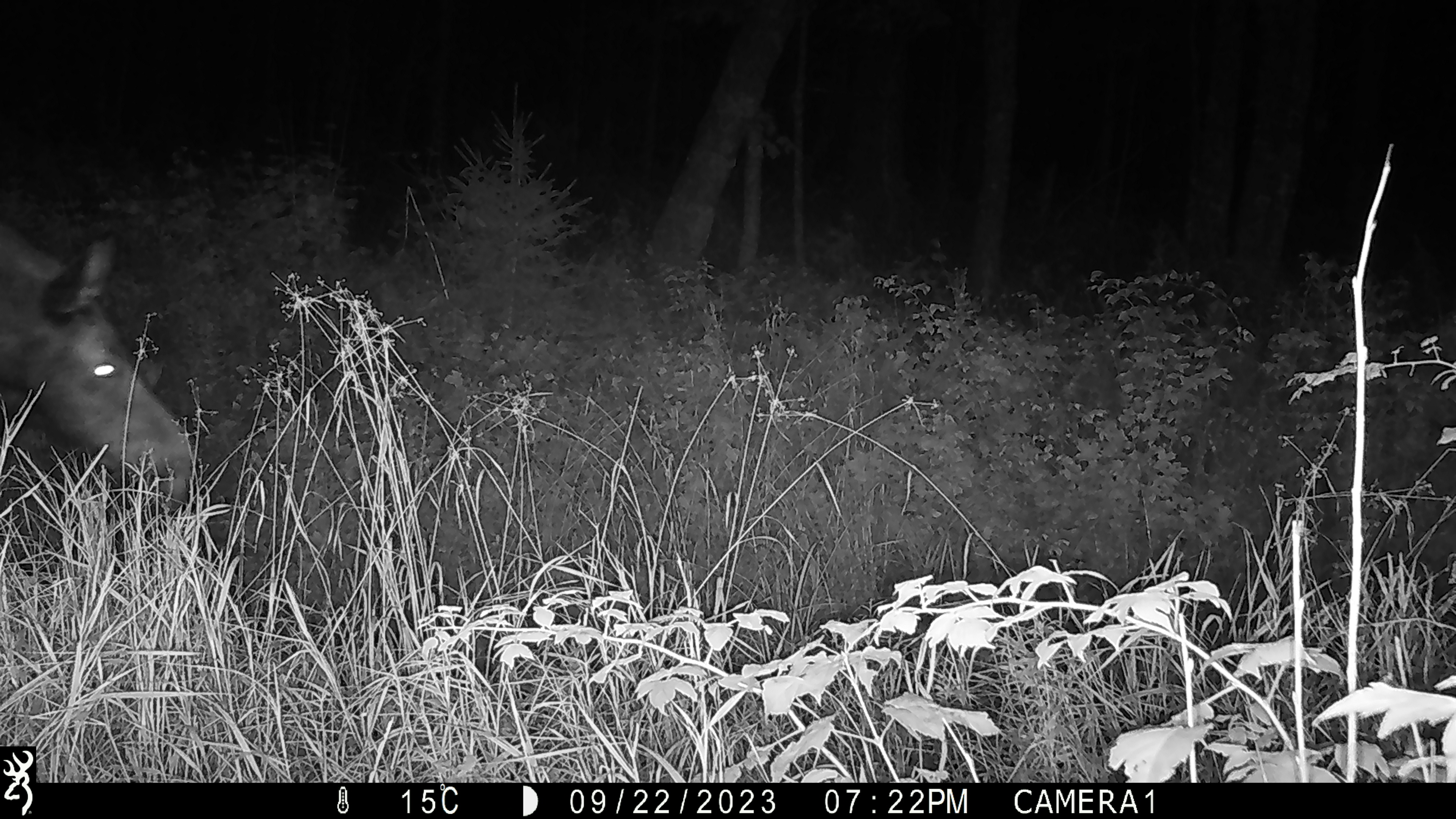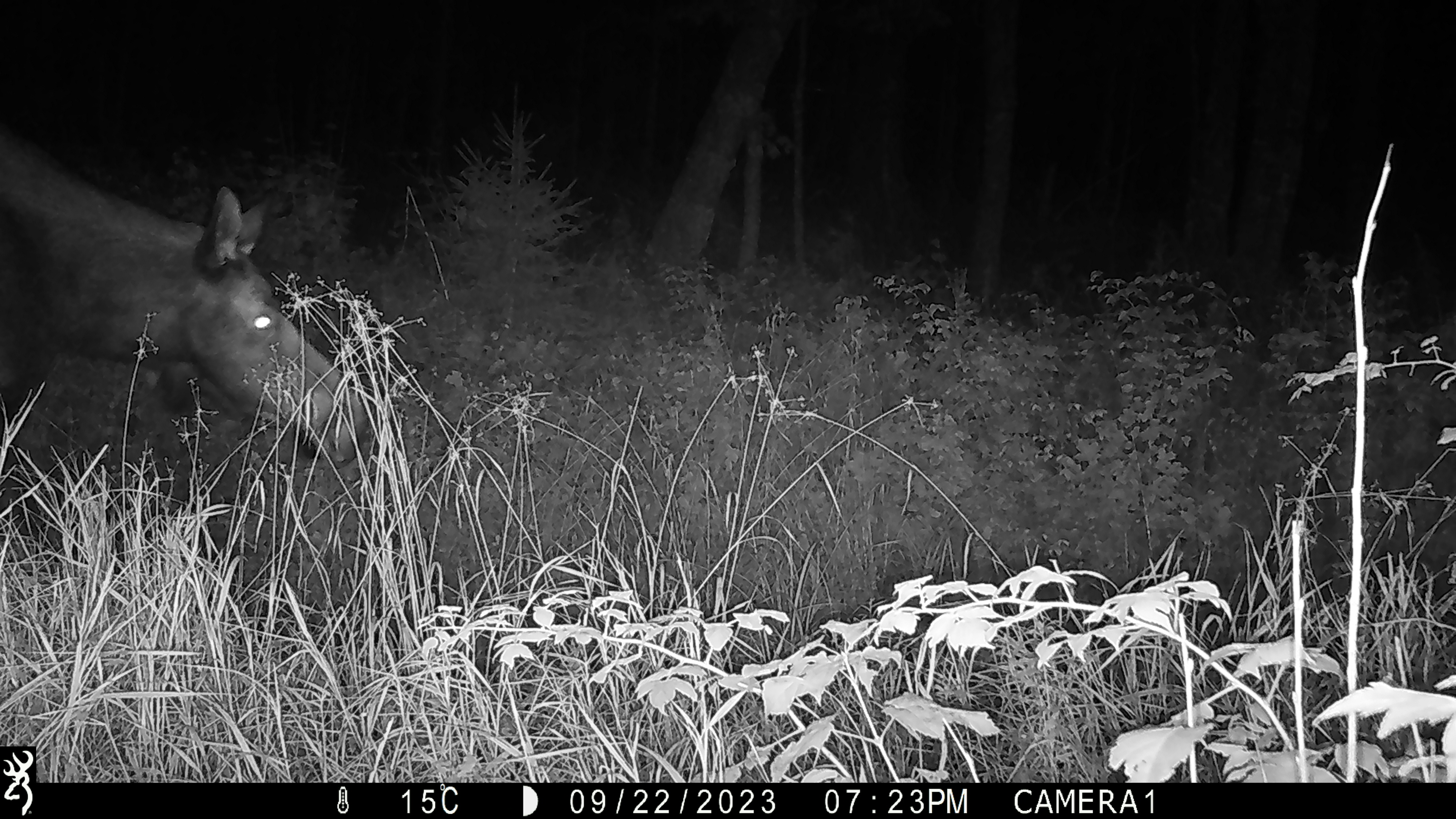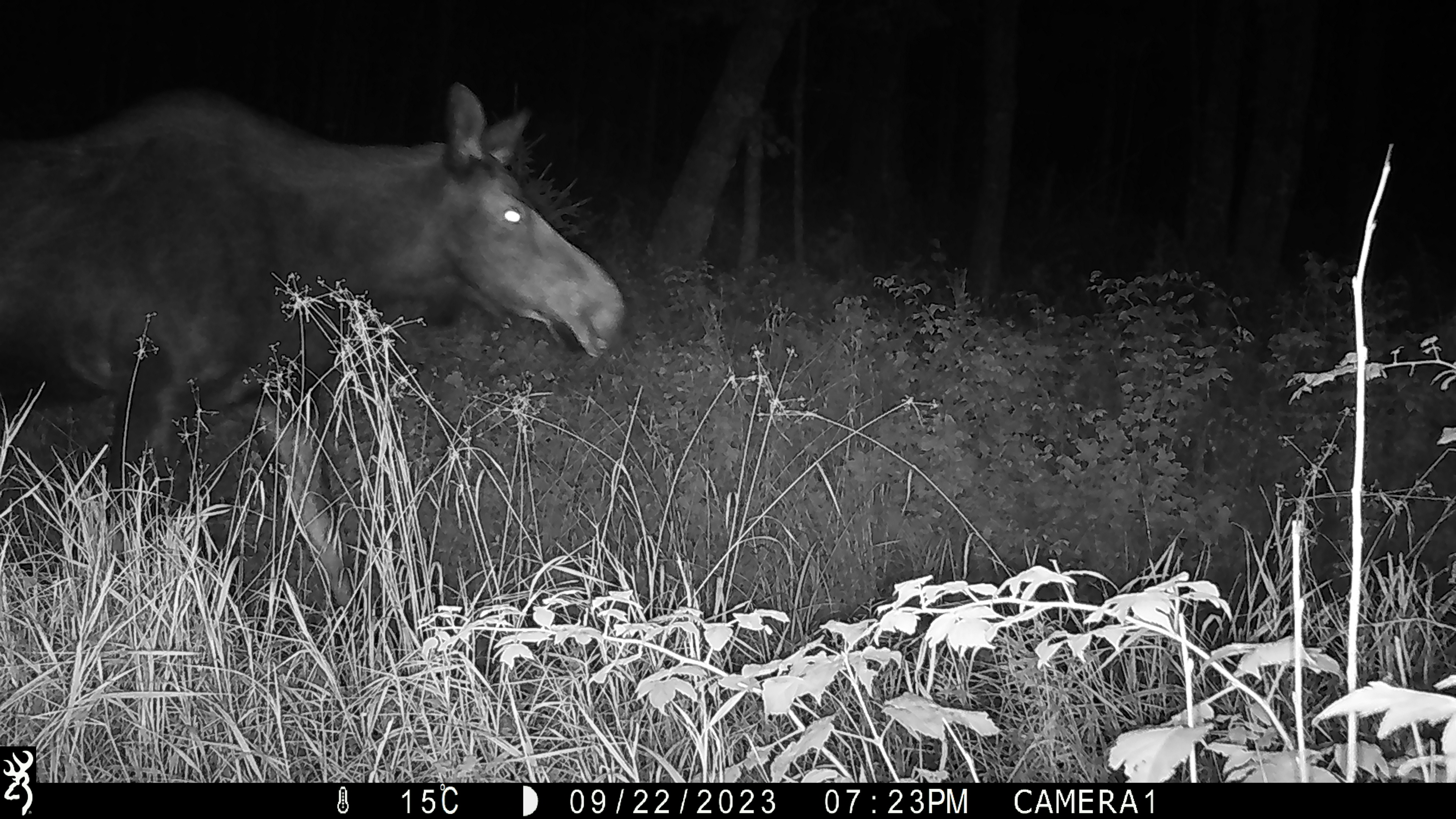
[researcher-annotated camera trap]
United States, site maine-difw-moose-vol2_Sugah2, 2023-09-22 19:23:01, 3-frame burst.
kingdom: Animalia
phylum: Chordata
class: Mammalia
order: Artiodactyla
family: Cervidae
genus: Alces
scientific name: Alces alces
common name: moose